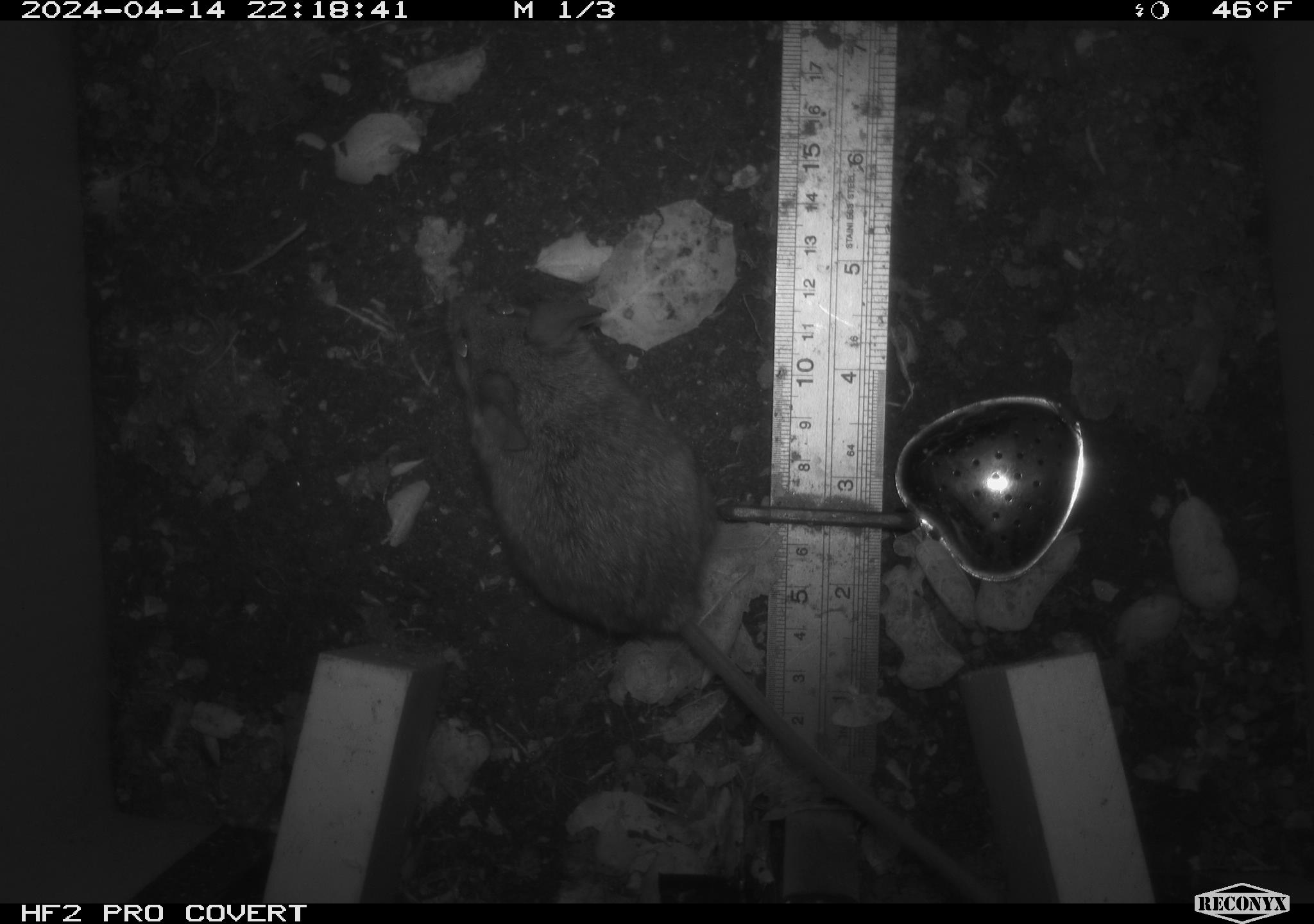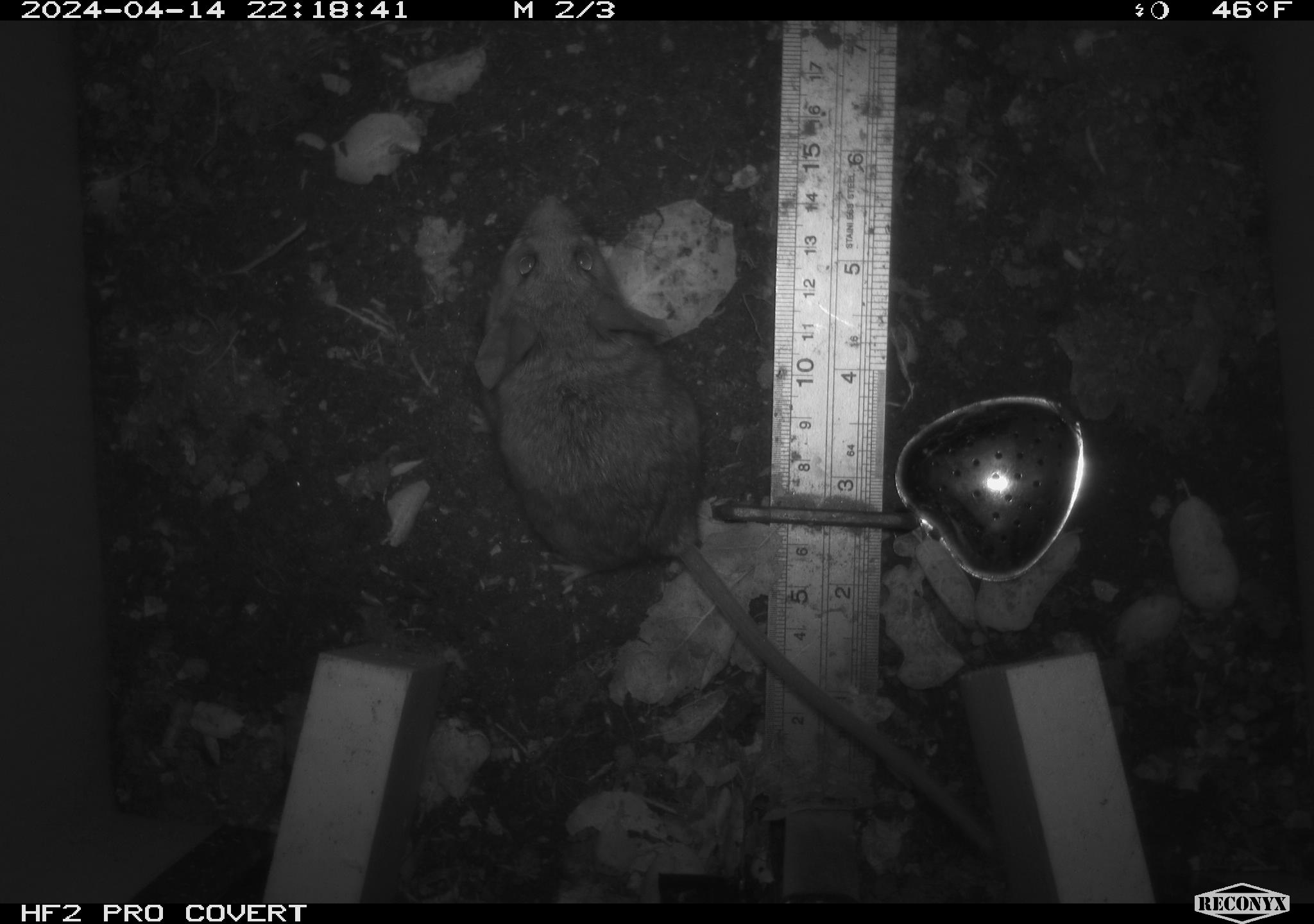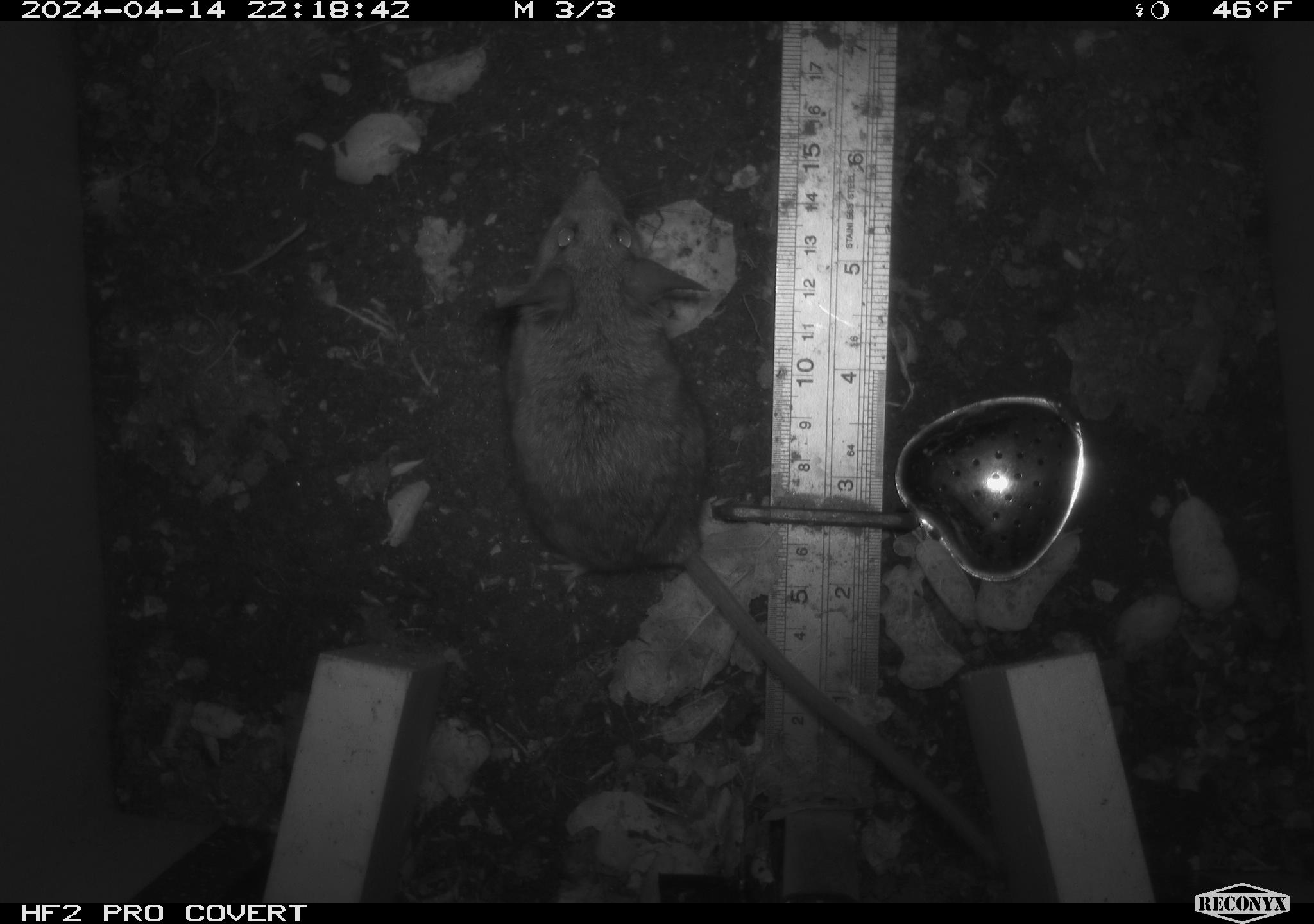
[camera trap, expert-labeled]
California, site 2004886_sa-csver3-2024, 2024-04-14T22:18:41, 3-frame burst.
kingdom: Animalia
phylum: Chordata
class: Mammalia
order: Rodentia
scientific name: Rodentia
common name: rodent